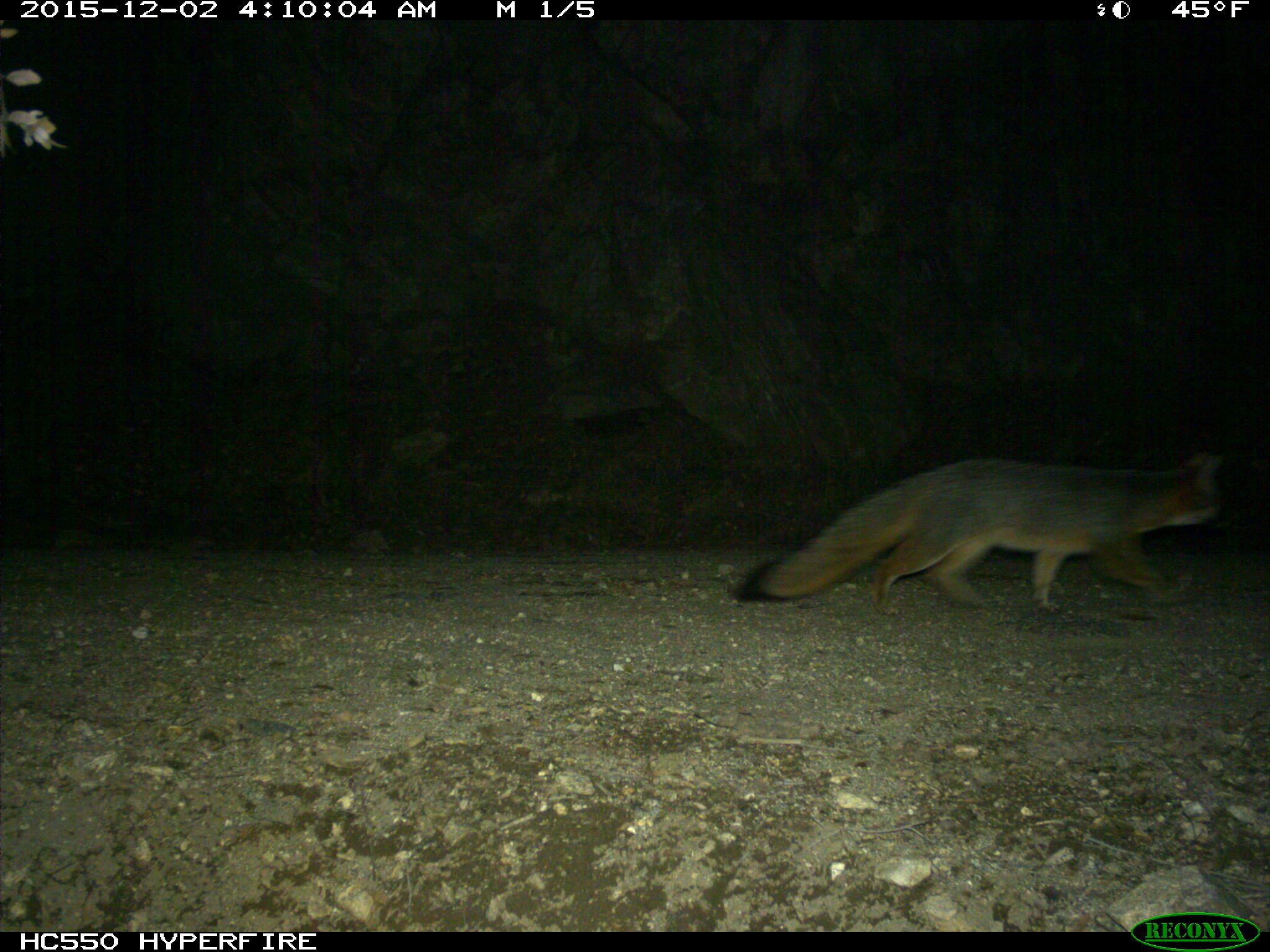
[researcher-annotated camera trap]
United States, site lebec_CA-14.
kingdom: Animalia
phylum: Chordata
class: Mammalia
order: Carnivora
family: Canidae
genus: Urocyon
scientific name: Urocyon cinereoargenteus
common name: gray fox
Urocyon cinereoargenteus (gray fox).